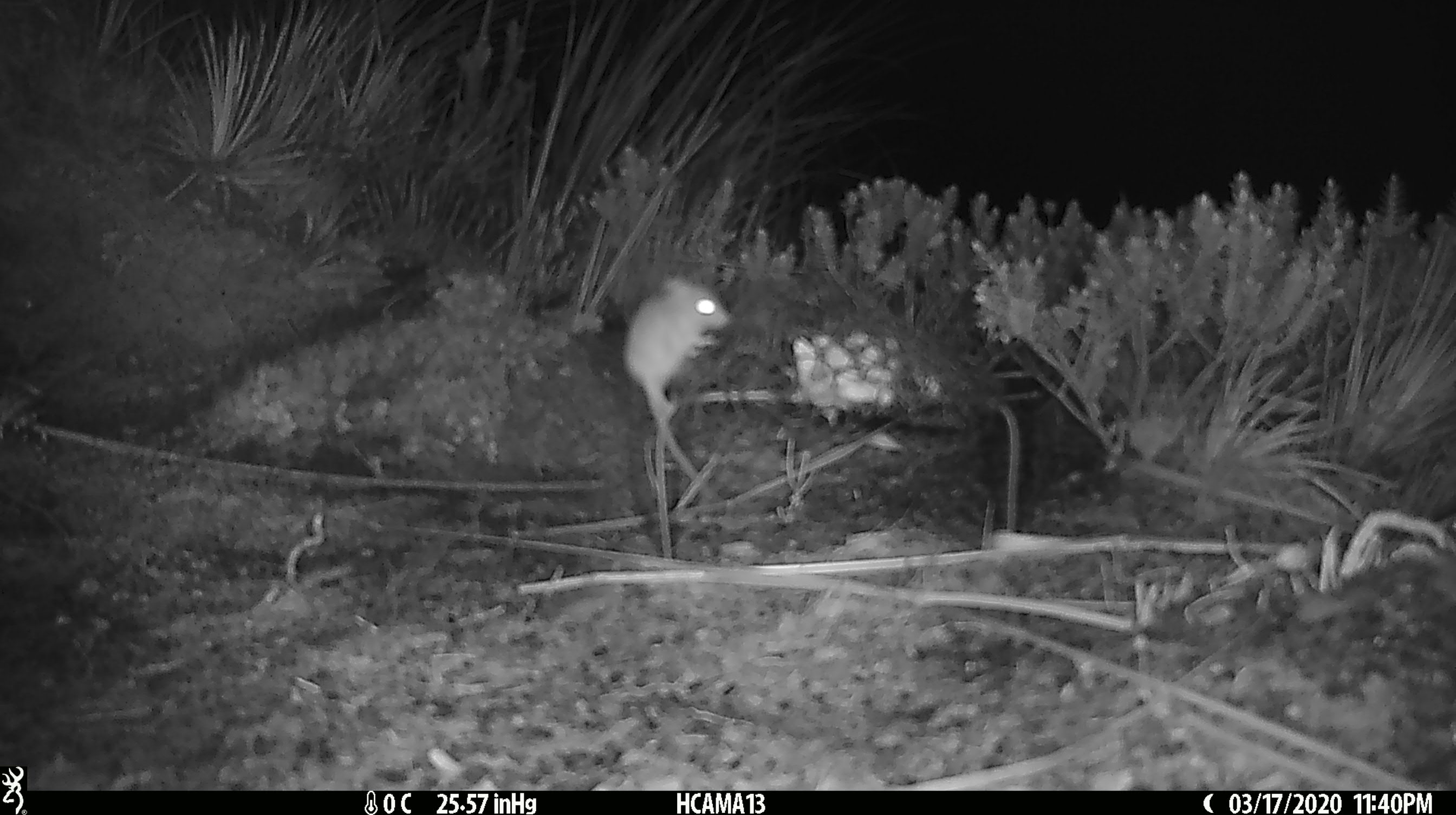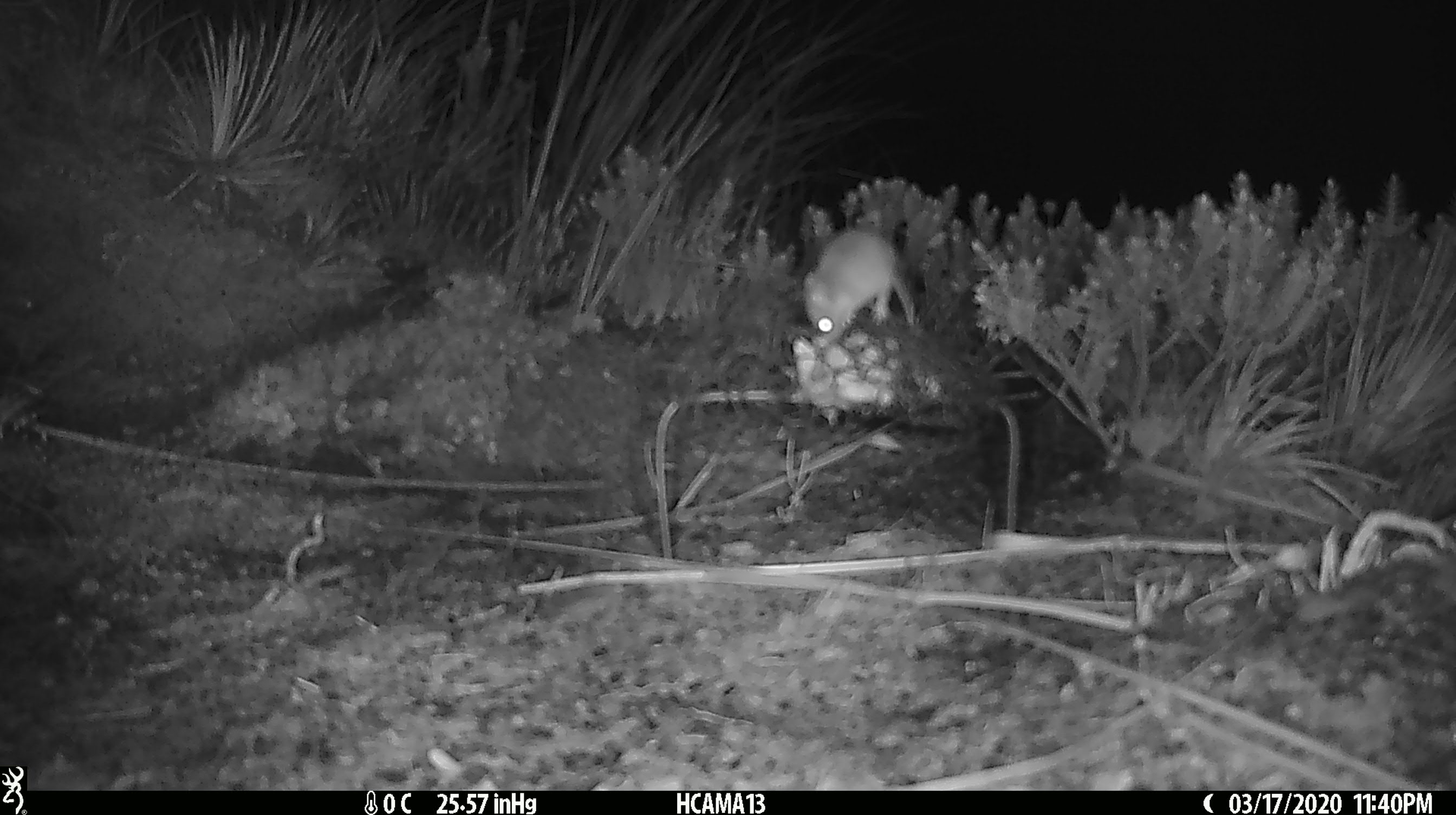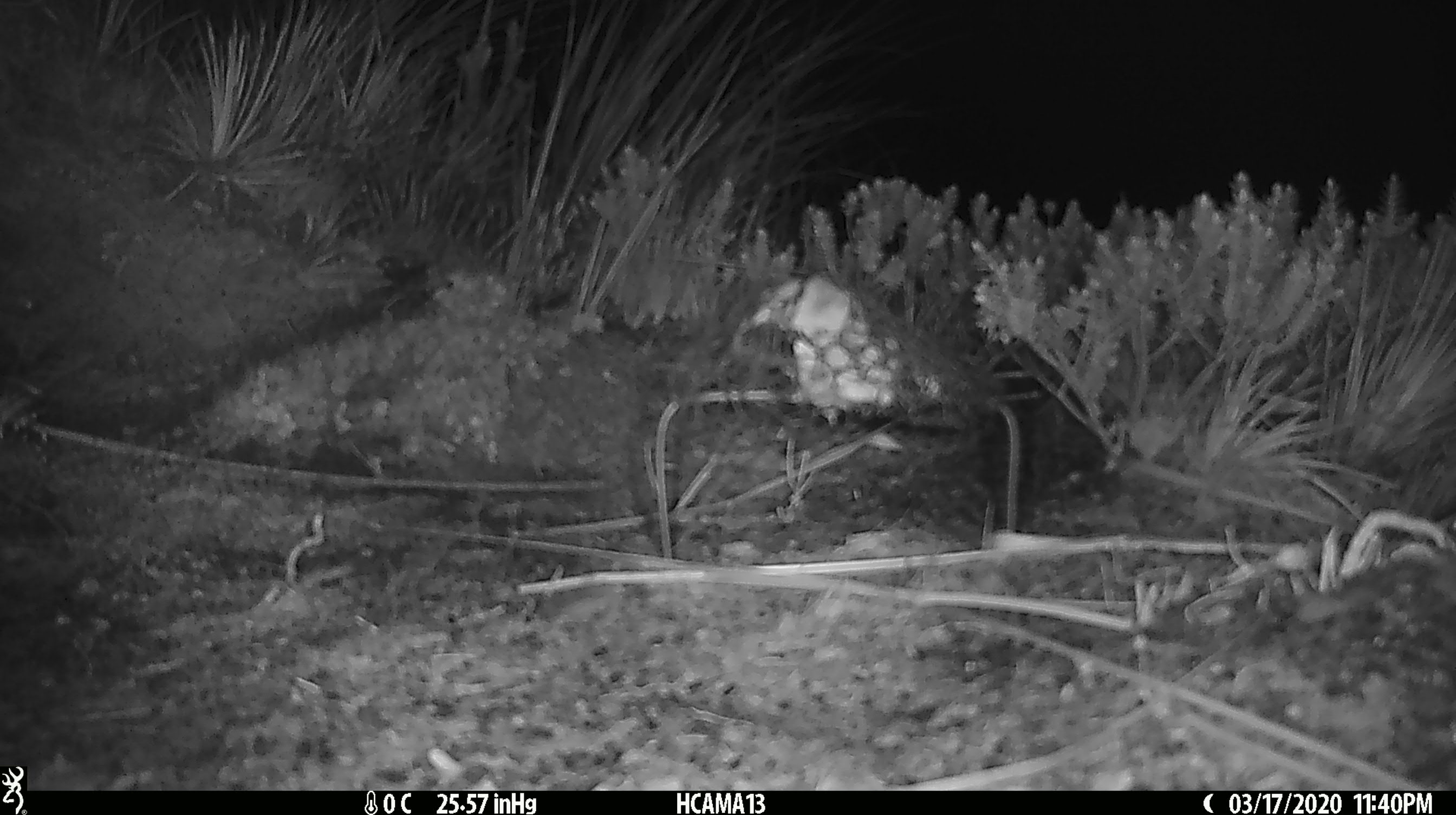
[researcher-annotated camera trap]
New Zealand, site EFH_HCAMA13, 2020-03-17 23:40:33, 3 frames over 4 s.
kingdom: Animalia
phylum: Chordata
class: Mammalia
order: Rodentia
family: Muridae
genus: Mus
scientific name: Mus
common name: mouse